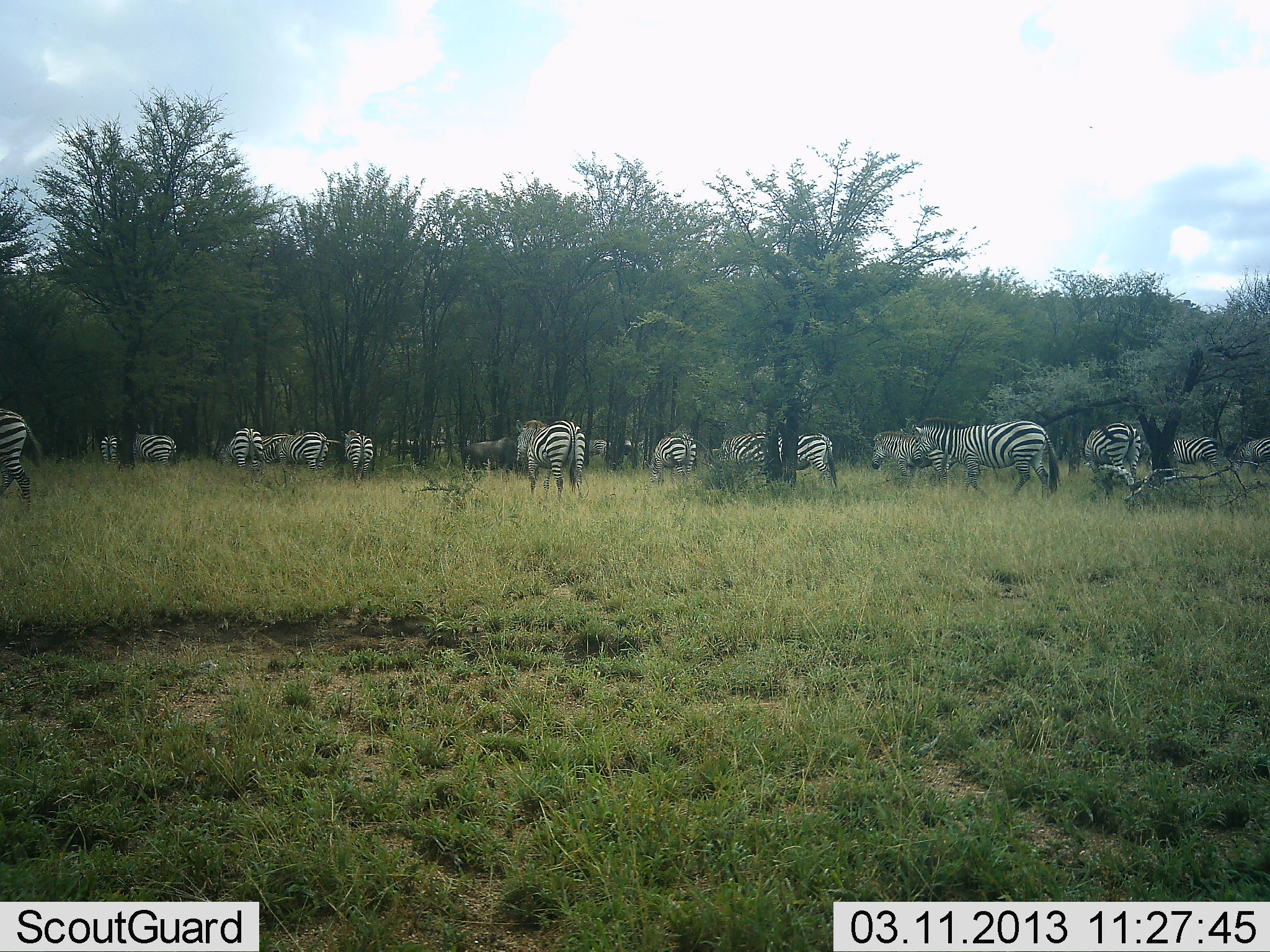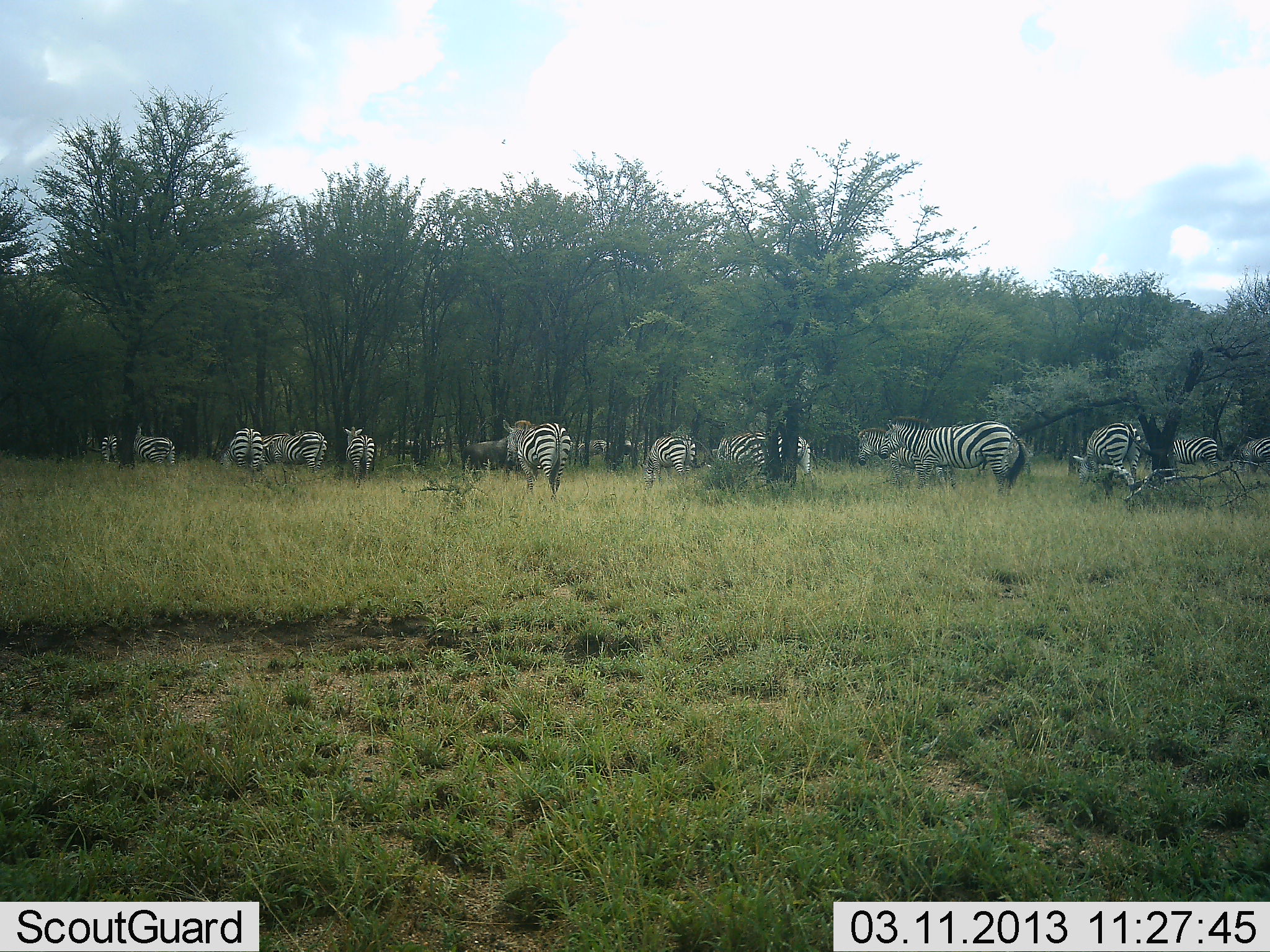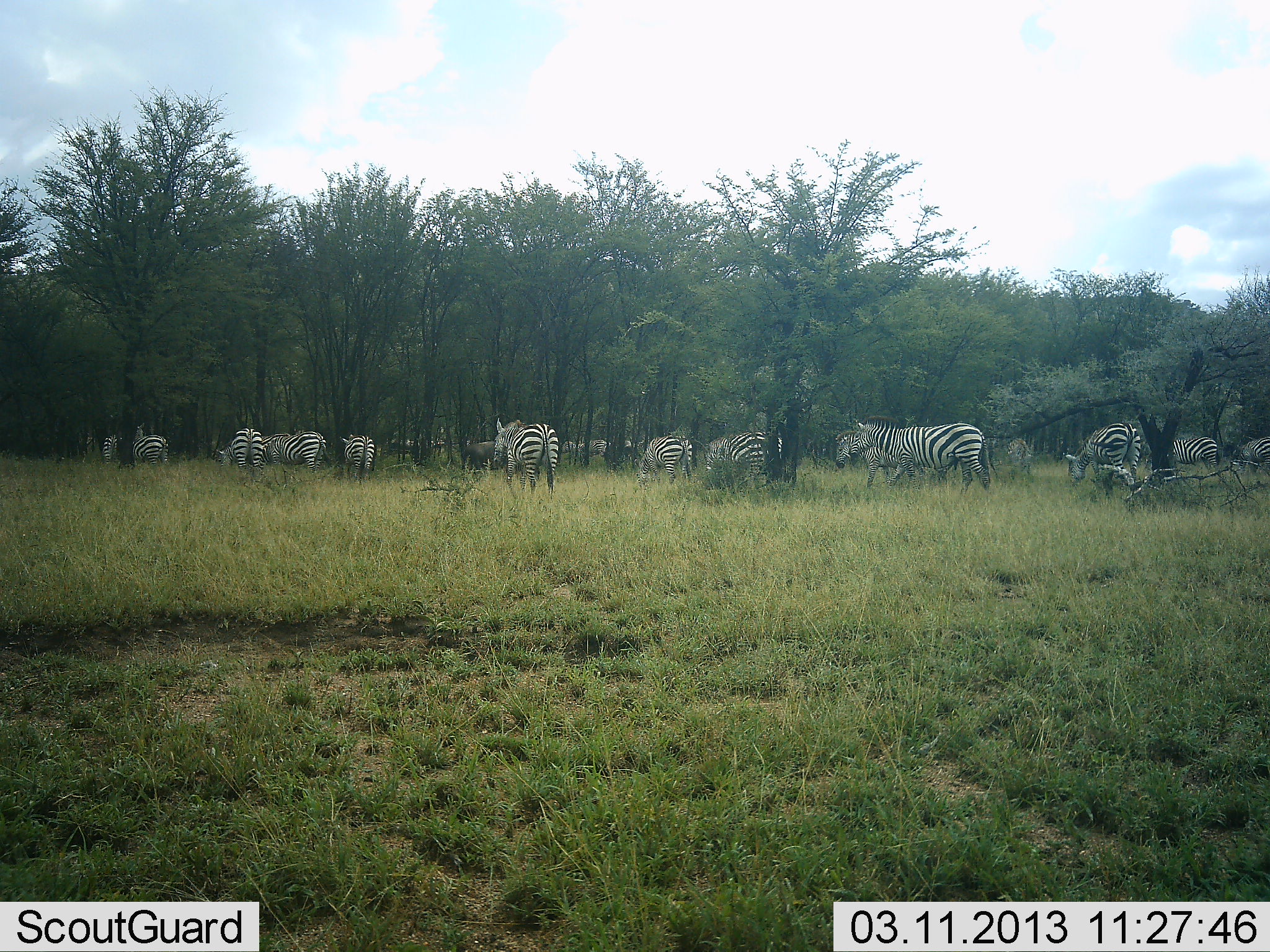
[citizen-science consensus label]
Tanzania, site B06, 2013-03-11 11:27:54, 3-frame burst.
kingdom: Animalia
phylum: Chordata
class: Mammalia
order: Perissodactyla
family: Equidae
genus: Equus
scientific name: Equus quagga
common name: plains zebra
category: zebra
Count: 11-50.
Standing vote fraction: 50%.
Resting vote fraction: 3%.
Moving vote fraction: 79%.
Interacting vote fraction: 5%.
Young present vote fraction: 0%.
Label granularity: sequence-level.